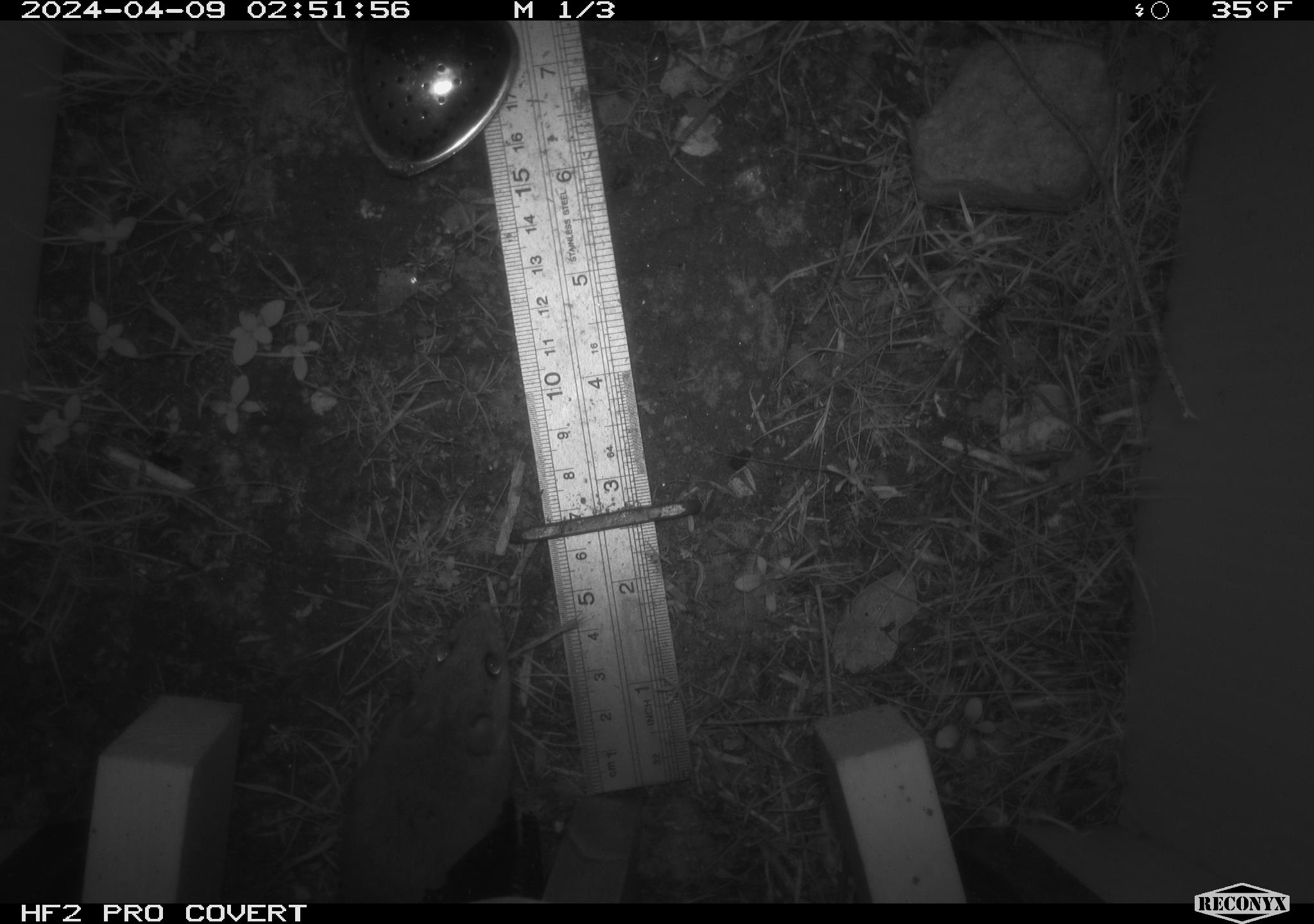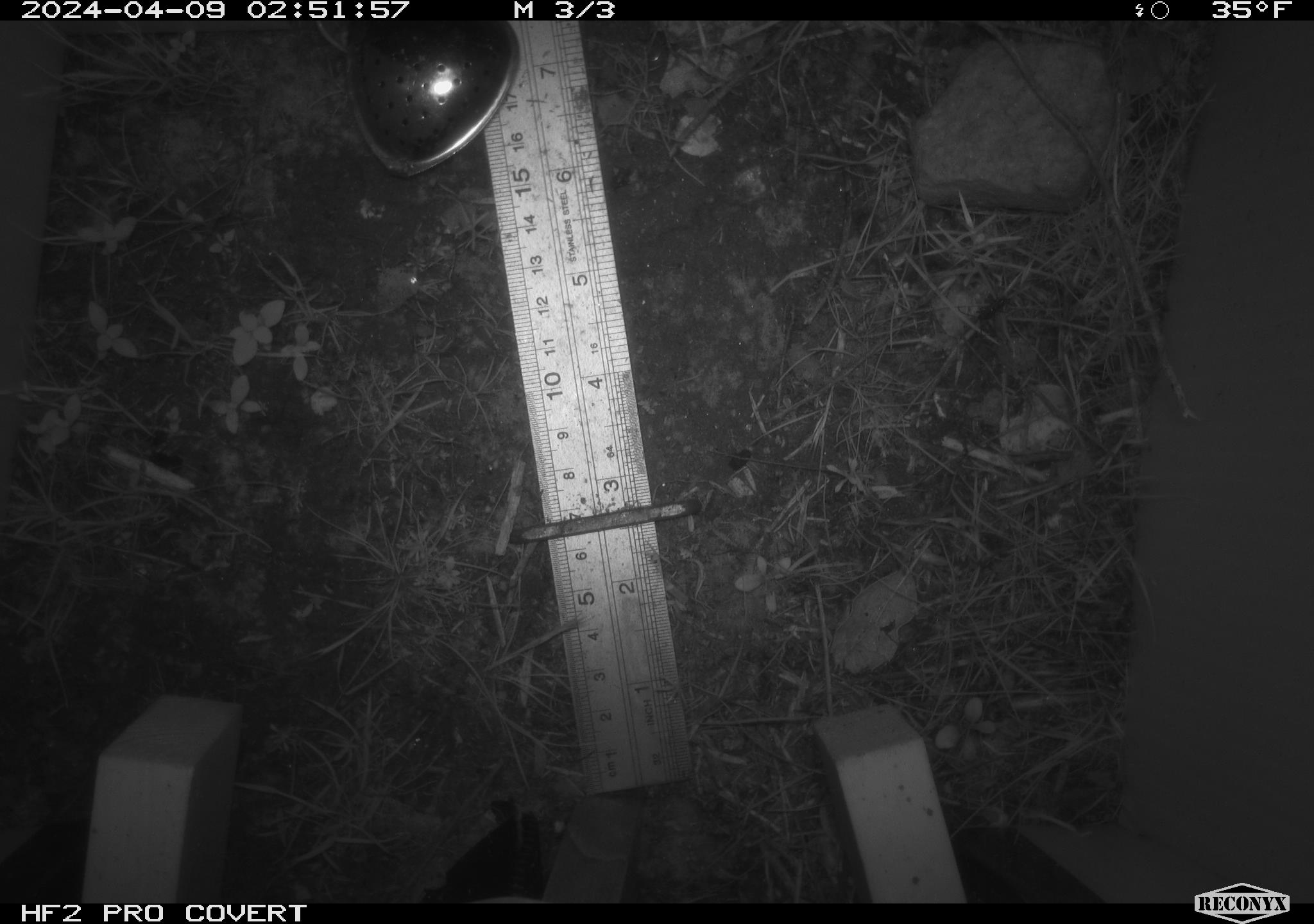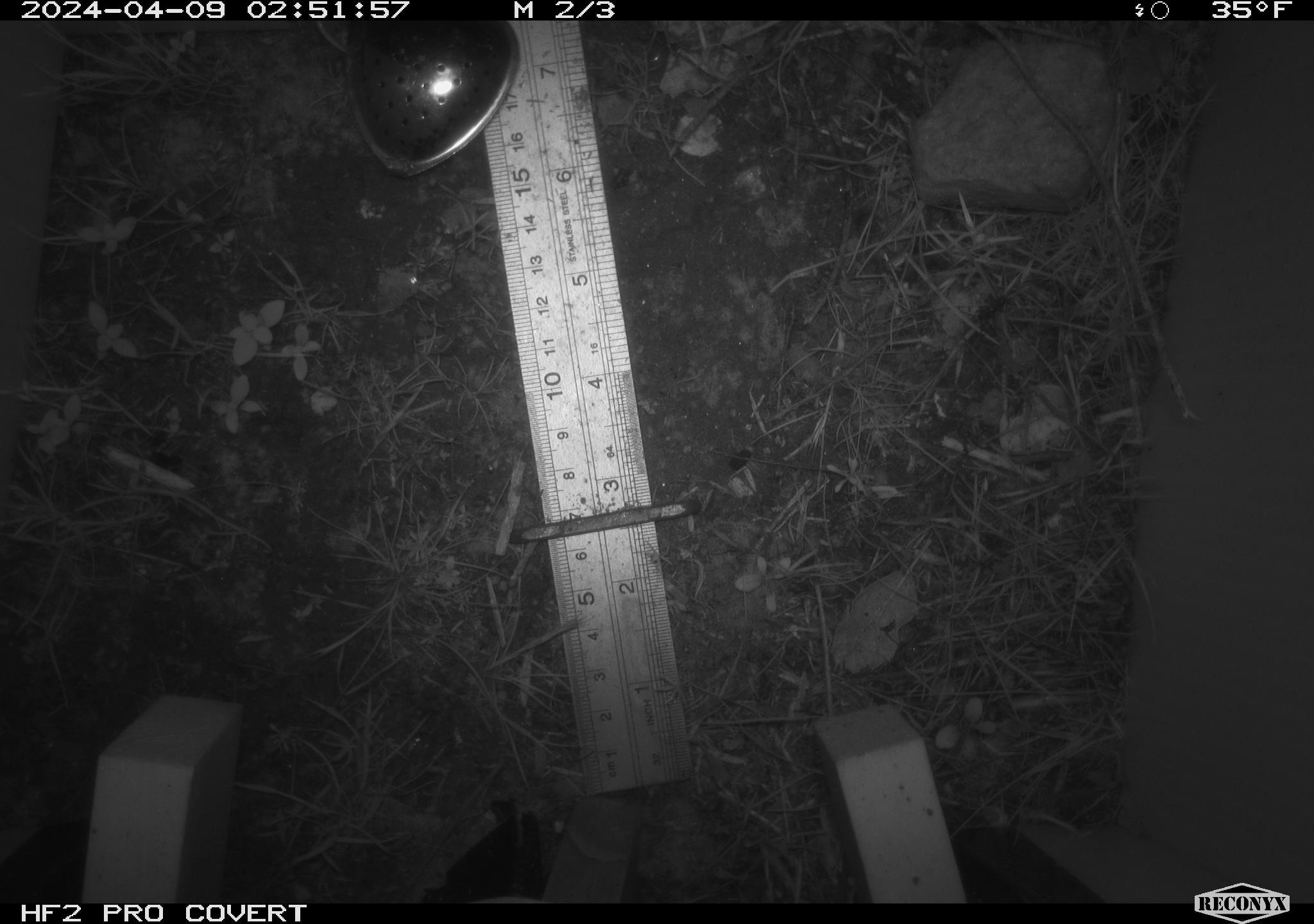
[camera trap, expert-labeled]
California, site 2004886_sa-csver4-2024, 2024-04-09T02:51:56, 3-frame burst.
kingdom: Animalia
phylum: Chordata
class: Mammalia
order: Rodentia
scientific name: Rodentia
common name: mouse species